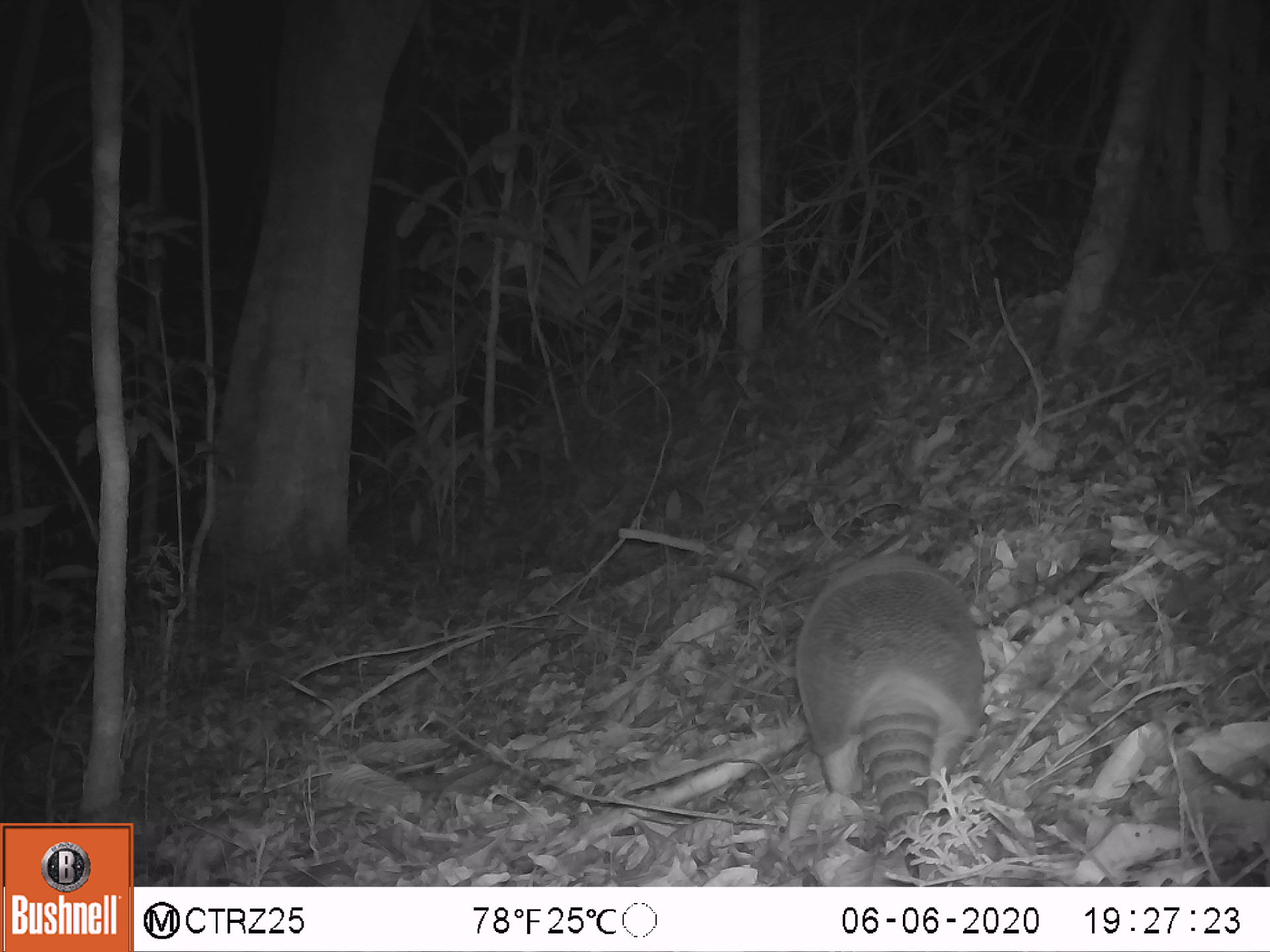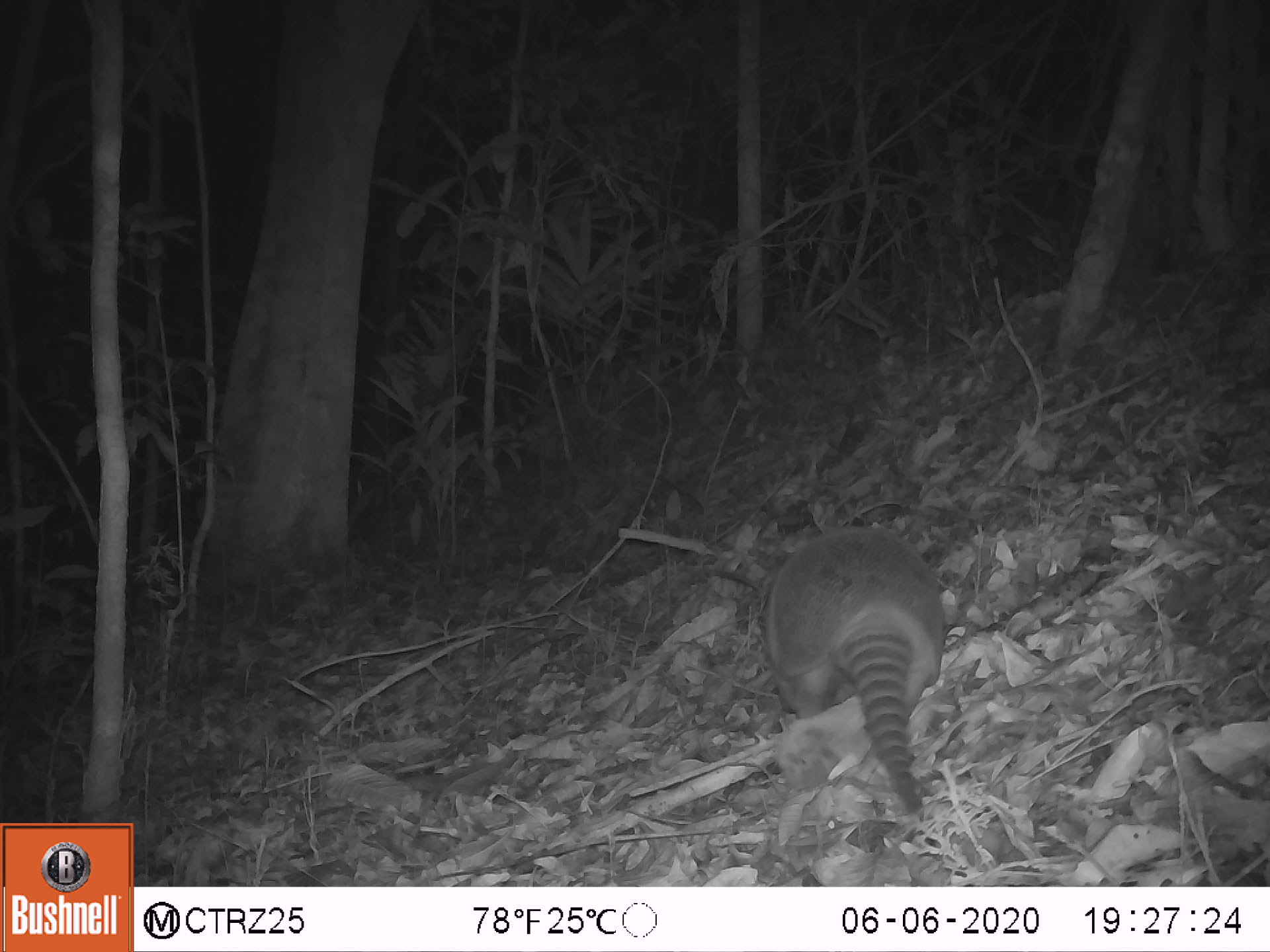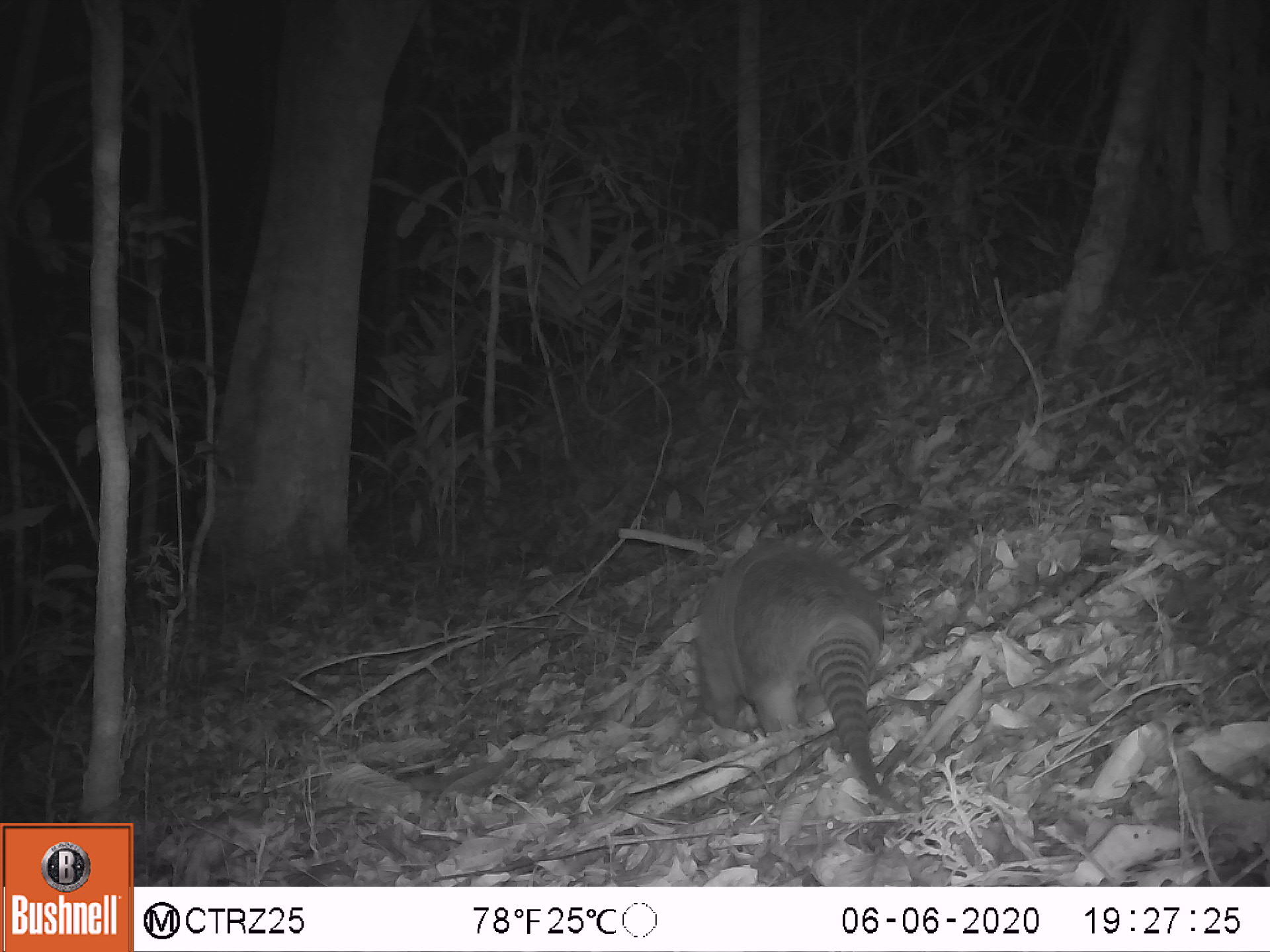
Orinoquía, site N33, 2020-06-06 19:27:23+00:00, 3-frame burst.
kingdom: Animalia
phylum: Chordata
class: Mammalia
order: Cingulata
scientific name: Cingulata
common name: armadillo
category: unknown armadillo